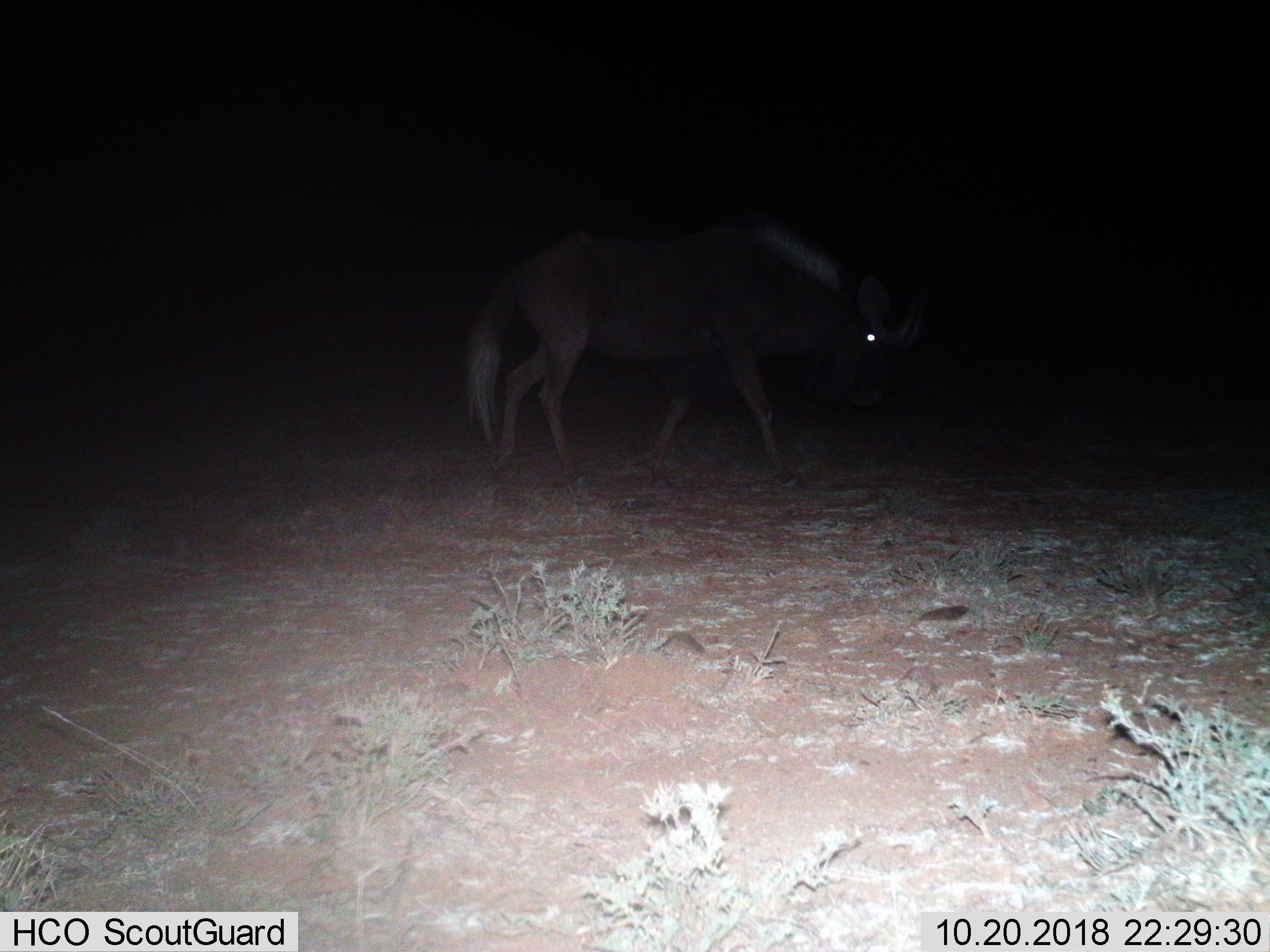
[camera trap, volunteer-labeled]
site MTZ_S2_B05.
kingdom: Animalia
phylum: Chordata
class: Mammalia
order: Artiodactyla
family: Bovidae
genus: Connochaetes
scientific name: Connochaetes gnou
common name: black wildebeest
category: wildebeestblack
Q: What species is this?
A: Wildebeestblack (black wildebeest) (Connochaetes gnou).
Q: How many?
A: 1.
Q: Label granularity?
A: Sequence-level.